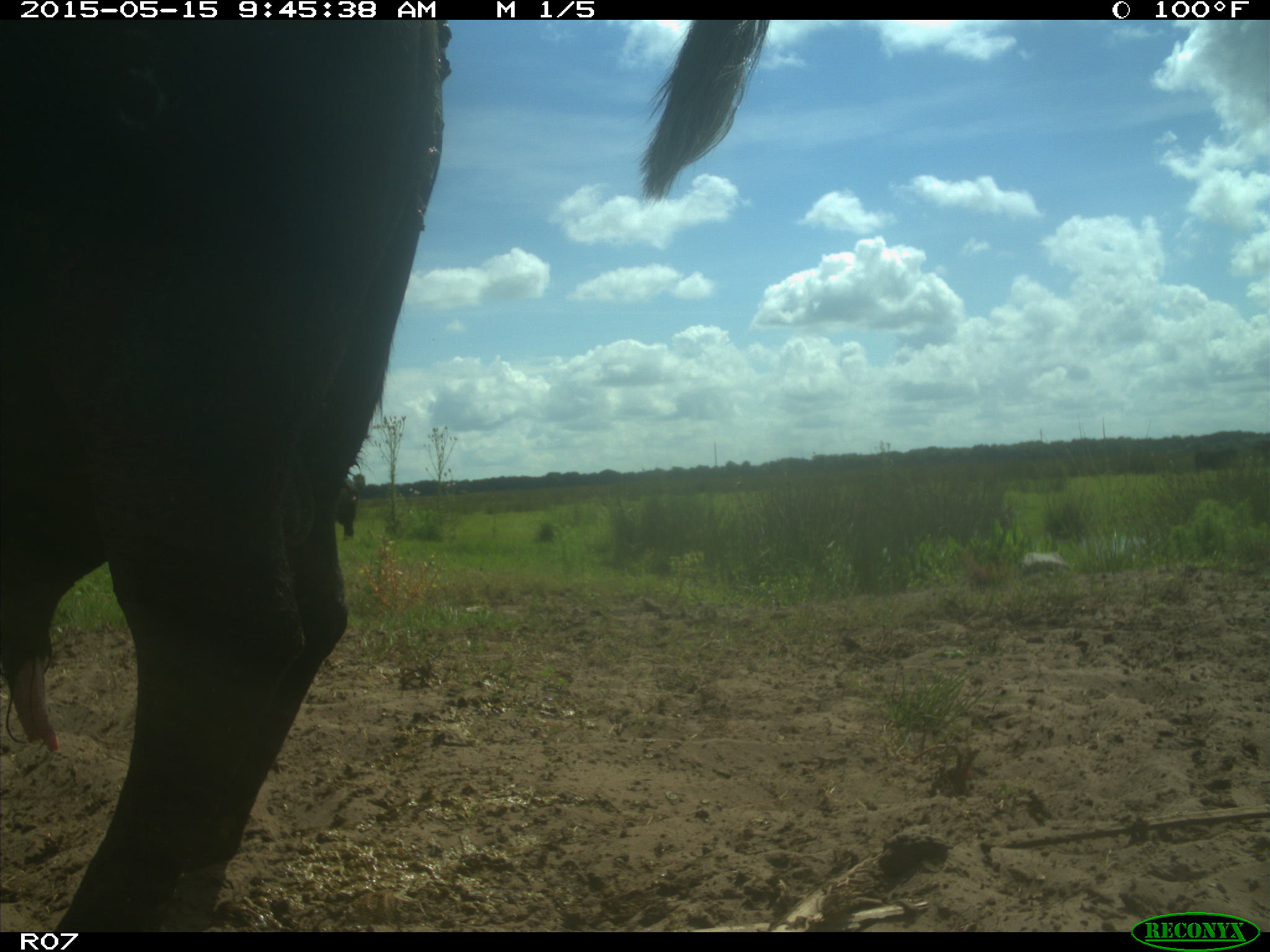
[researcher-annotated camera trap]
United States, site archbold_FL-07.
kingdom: Animalia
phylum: Chordata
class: Mammalia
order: Artiodactyla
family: Bovidae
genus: Bos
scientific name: Bos taurus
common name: domestic cow